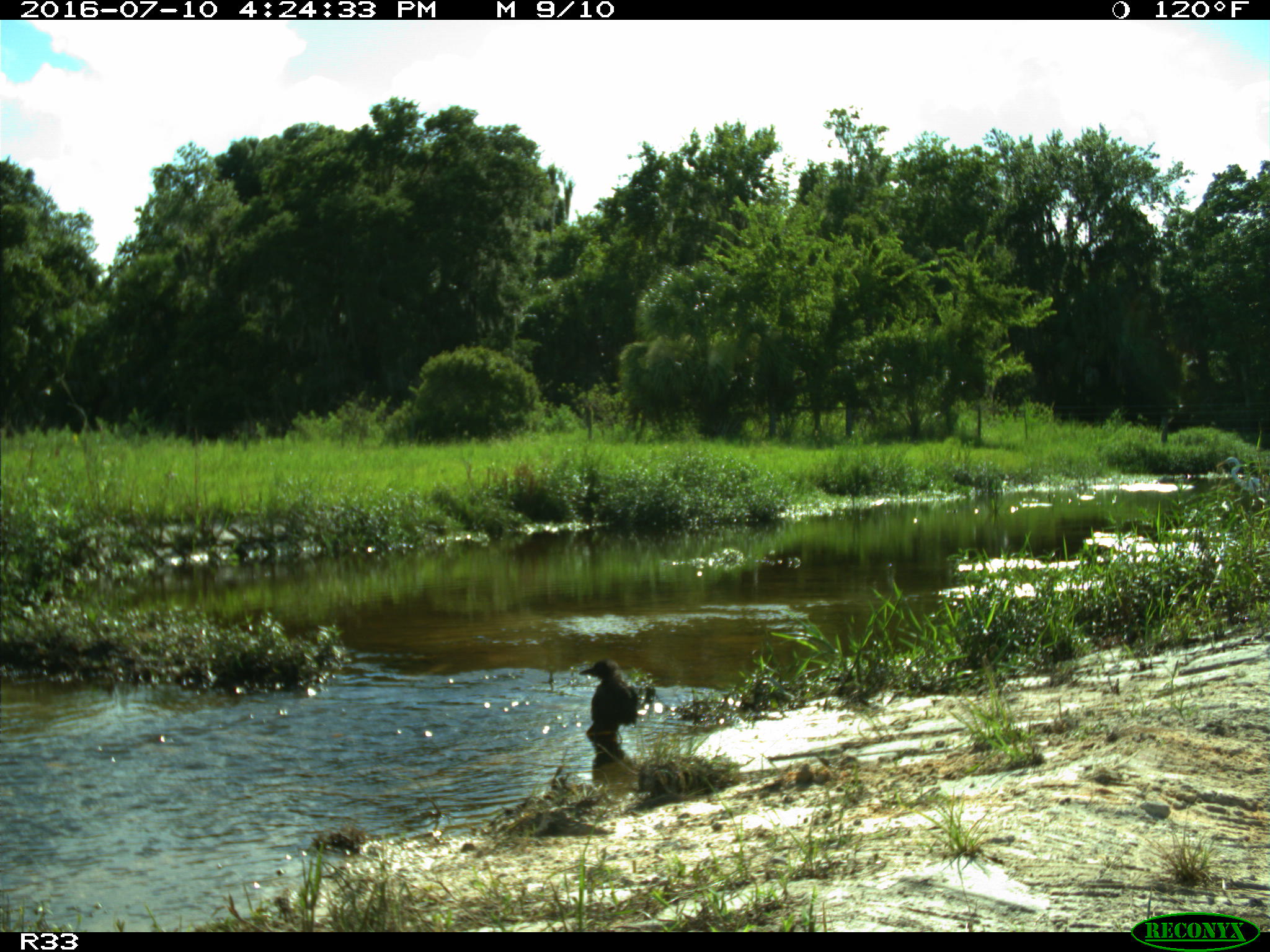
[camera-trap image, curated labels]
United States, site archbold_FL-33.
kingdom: Animalia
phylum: Chordata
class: Aves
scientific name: Aves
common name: birds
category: unidentified bird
Unidentified bird (birds) (Aves).